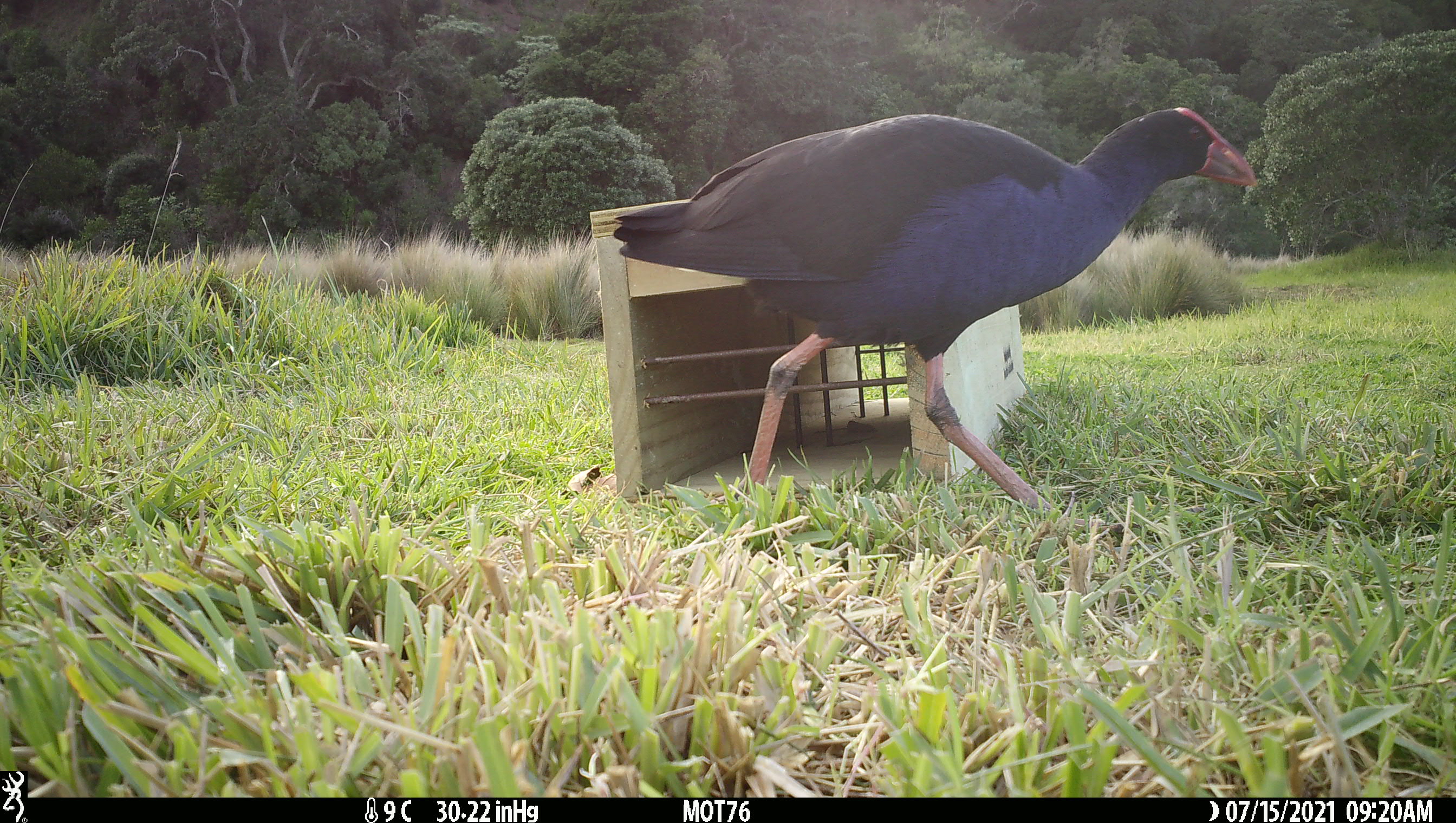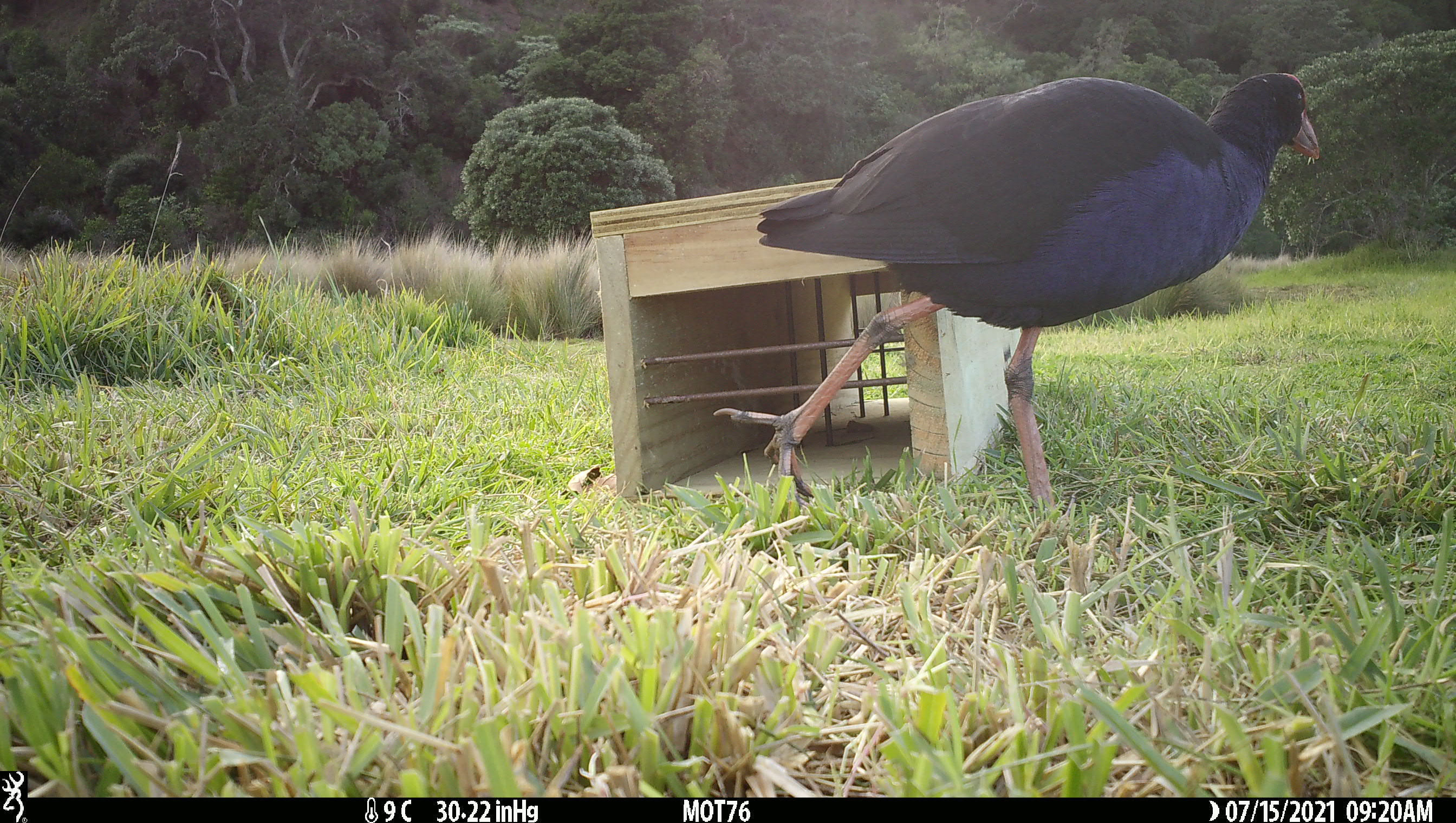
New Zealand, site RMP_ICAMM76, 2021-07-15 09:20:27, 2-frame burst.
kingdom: Animalia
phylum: Chordata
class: Aves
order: Gruiformes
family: Rallidae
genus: Porphyrio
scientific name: Porphyrio melanotus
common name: australasian swamphen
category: pukeko